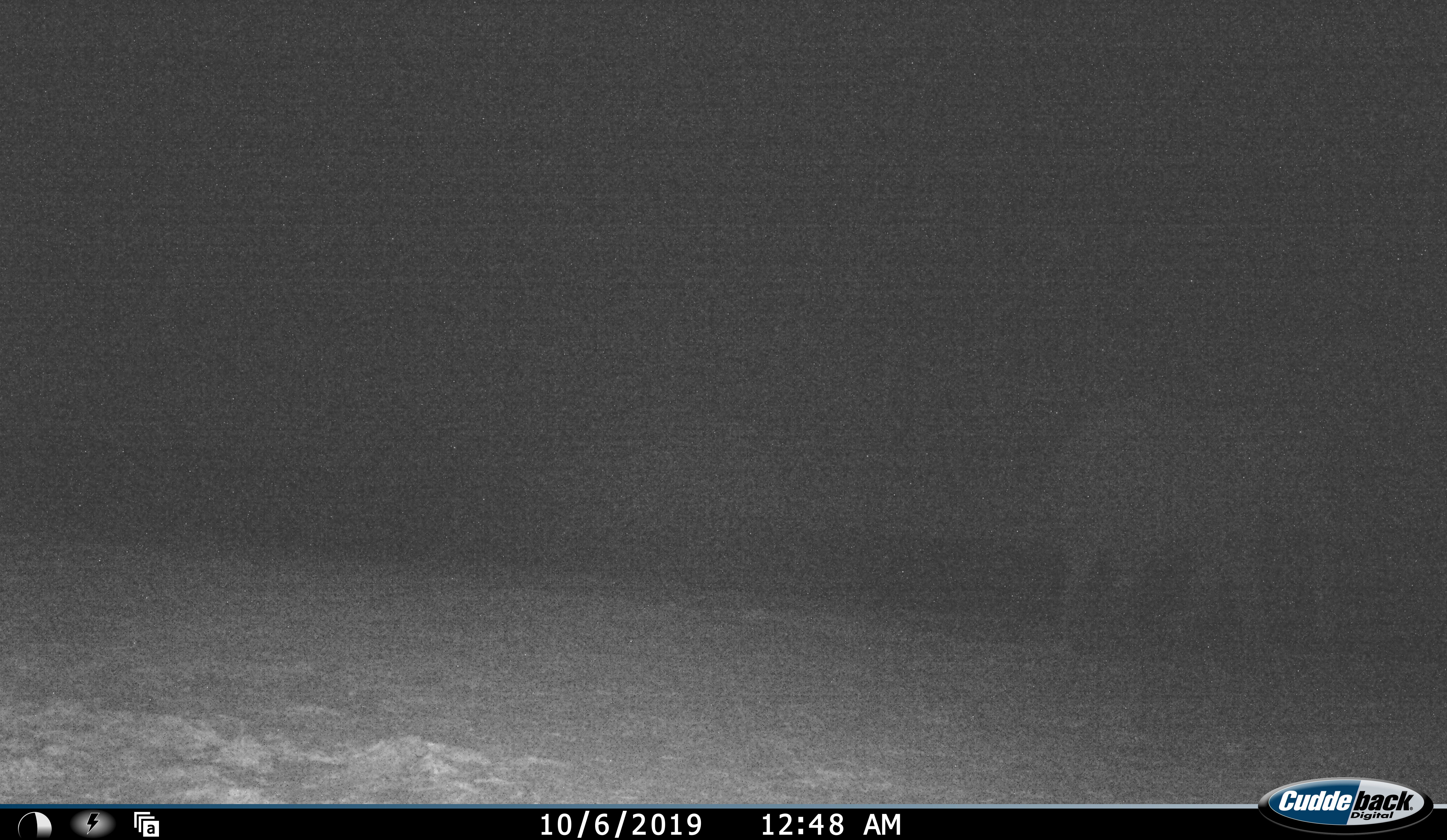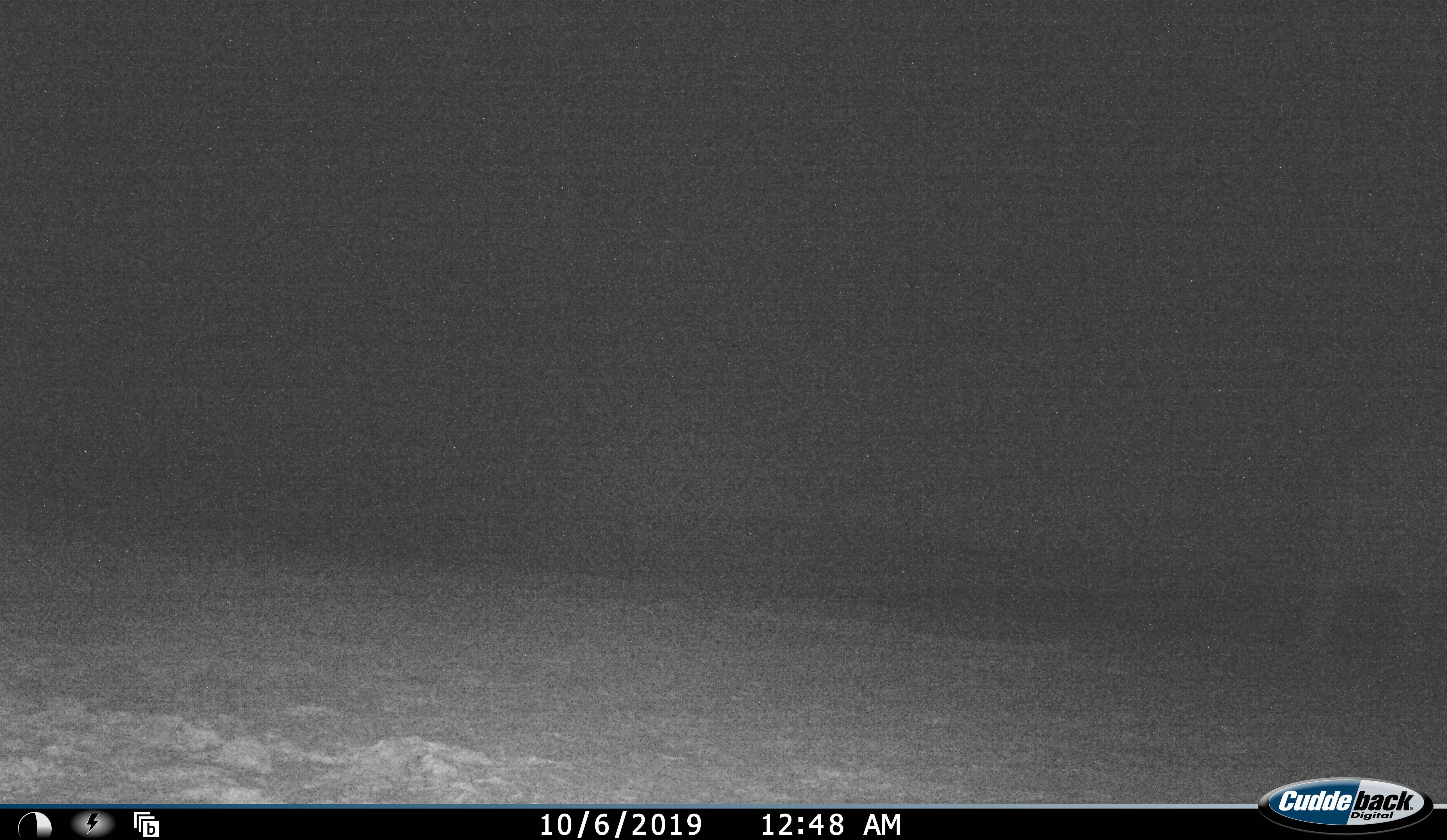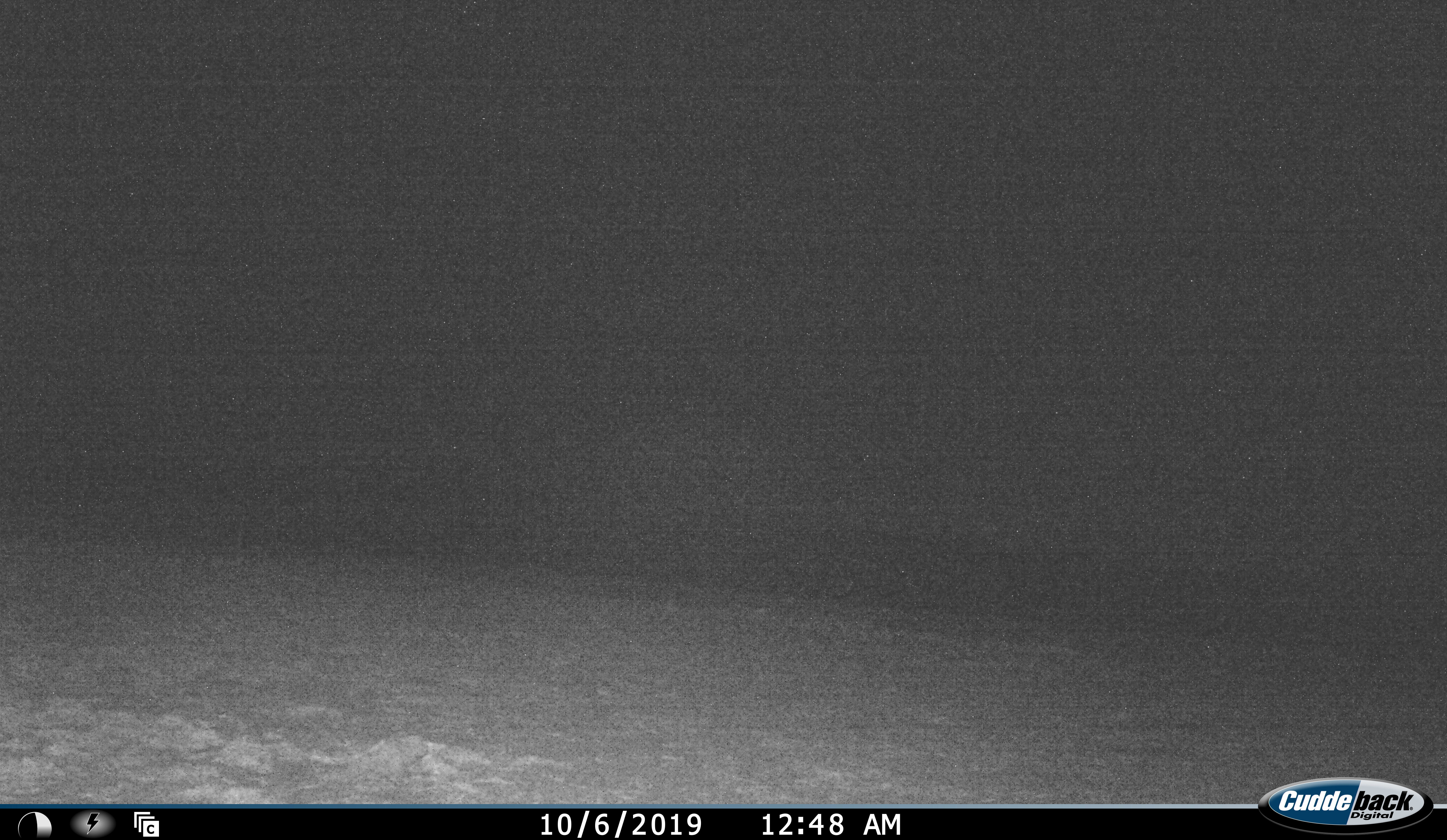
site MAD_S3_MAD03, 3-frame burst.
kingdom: Animalia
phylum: Chordata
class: Mammalia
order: Proboscidea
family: Elephantidae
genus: Loxodonta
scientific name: Loxodonta africana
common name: african bush elephant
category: elephant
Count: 1.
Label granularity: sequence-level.